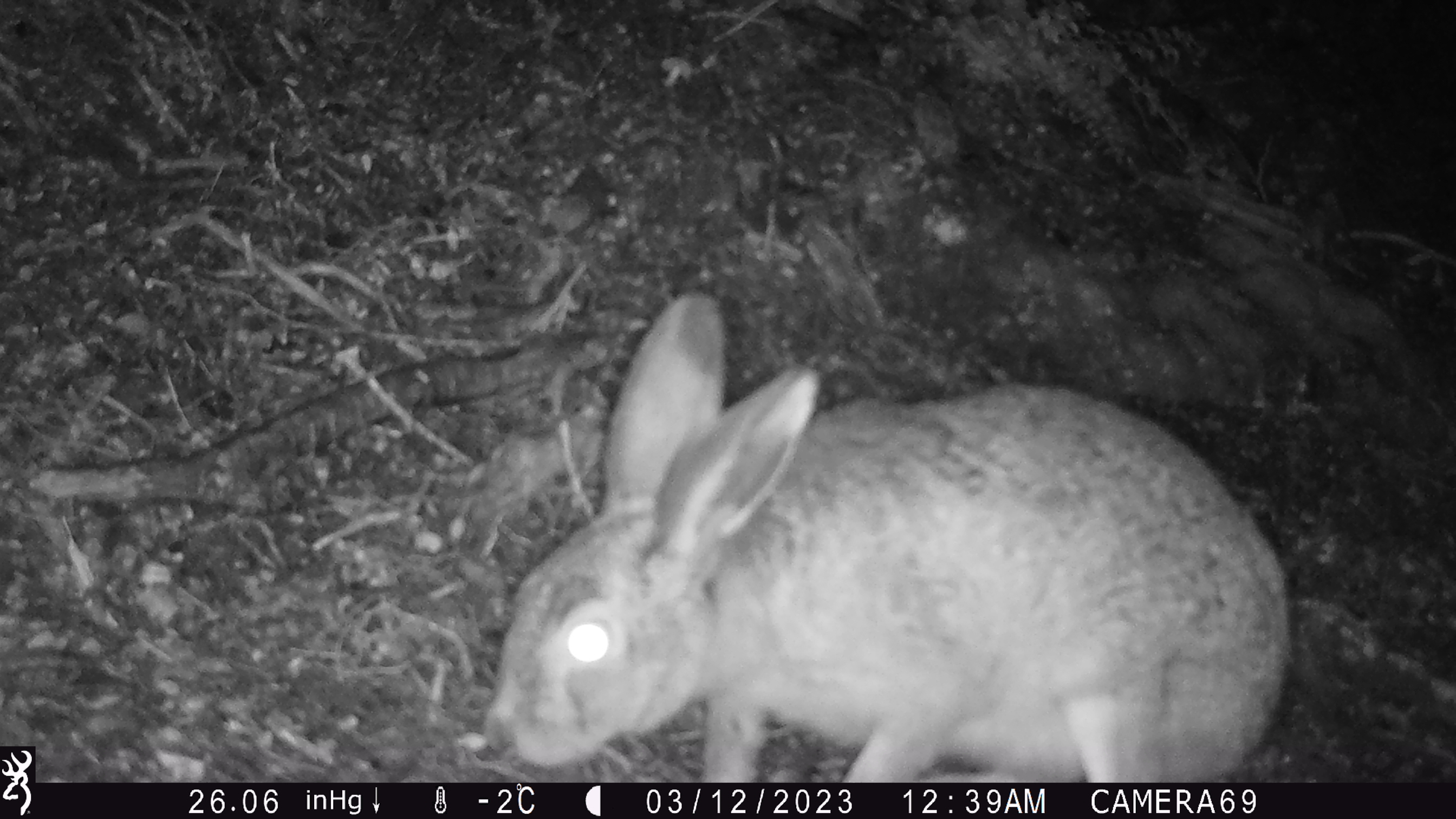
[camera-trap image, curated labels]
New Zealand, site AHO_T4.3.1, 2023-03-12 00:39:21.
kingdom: Animalia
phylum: Chordata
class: Mammalia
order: Lagomorpha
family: Leporidae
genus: Lepus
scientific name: Lepus europaeus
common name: brown hare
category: hare